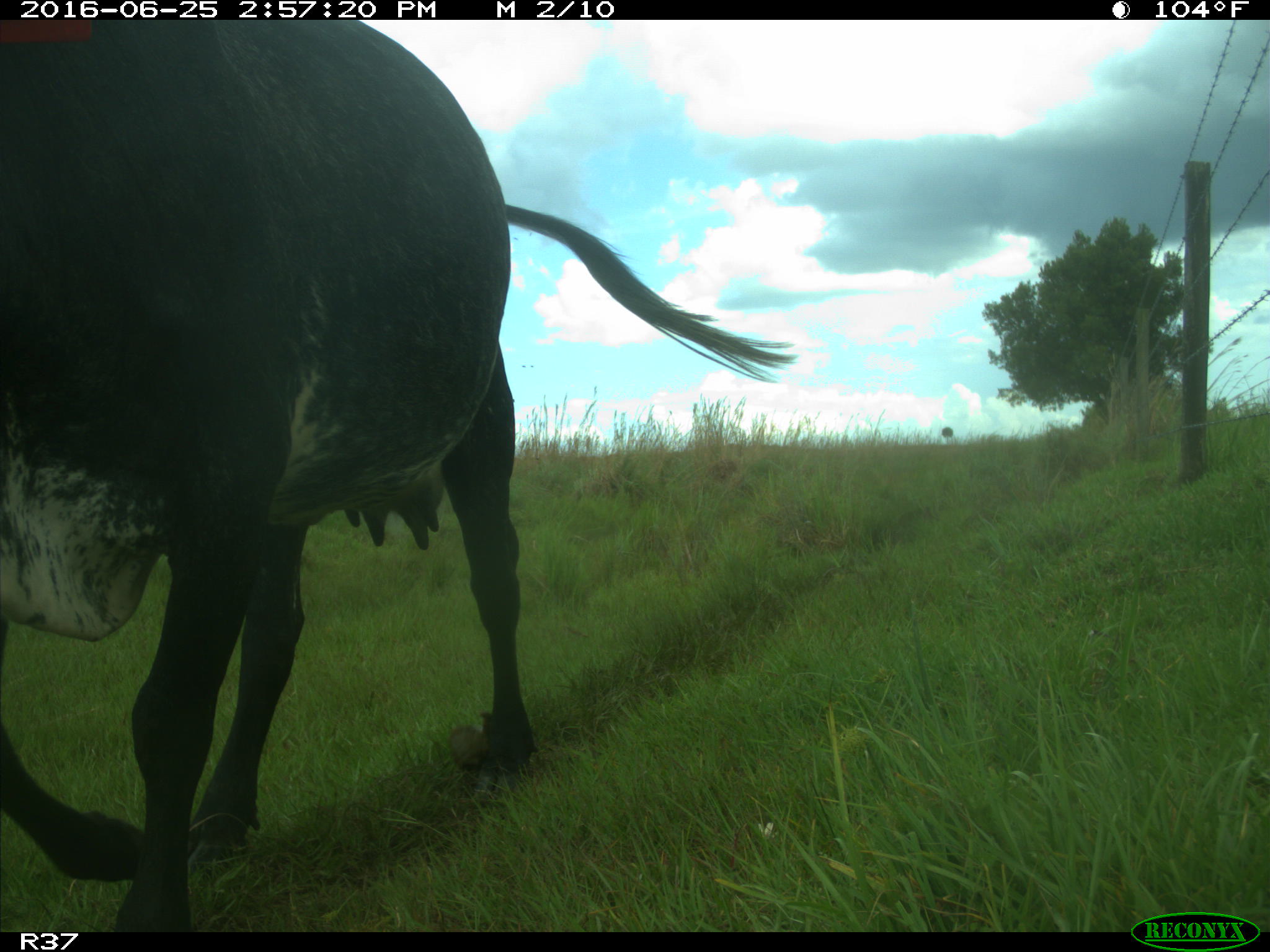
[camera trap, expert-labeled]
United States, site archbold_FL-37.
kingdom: Animalia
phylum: Chordata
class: Mammalia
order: Artiodactyla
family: Bovidae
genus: Bos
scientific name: Bos taurus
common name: domestic cow